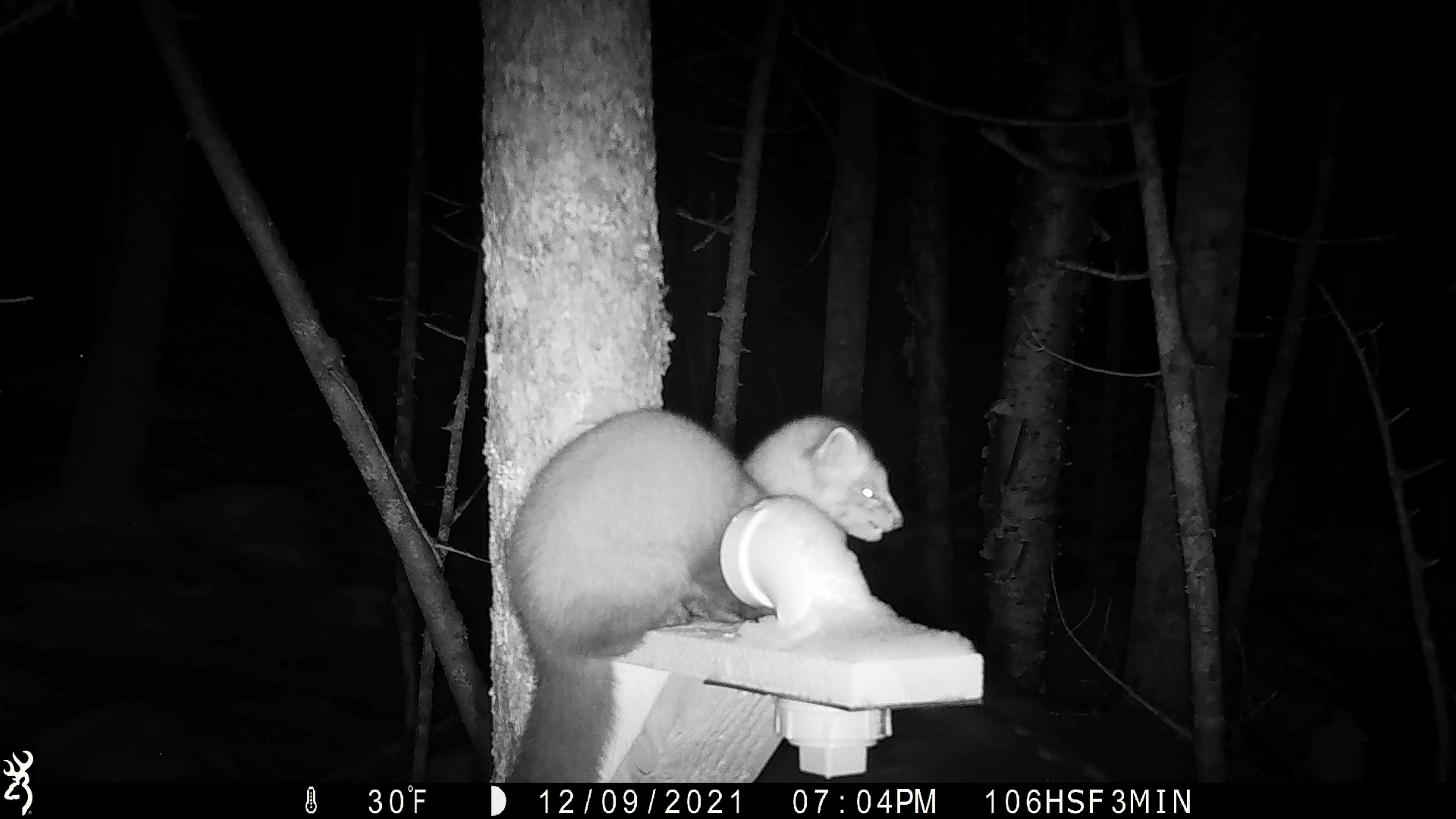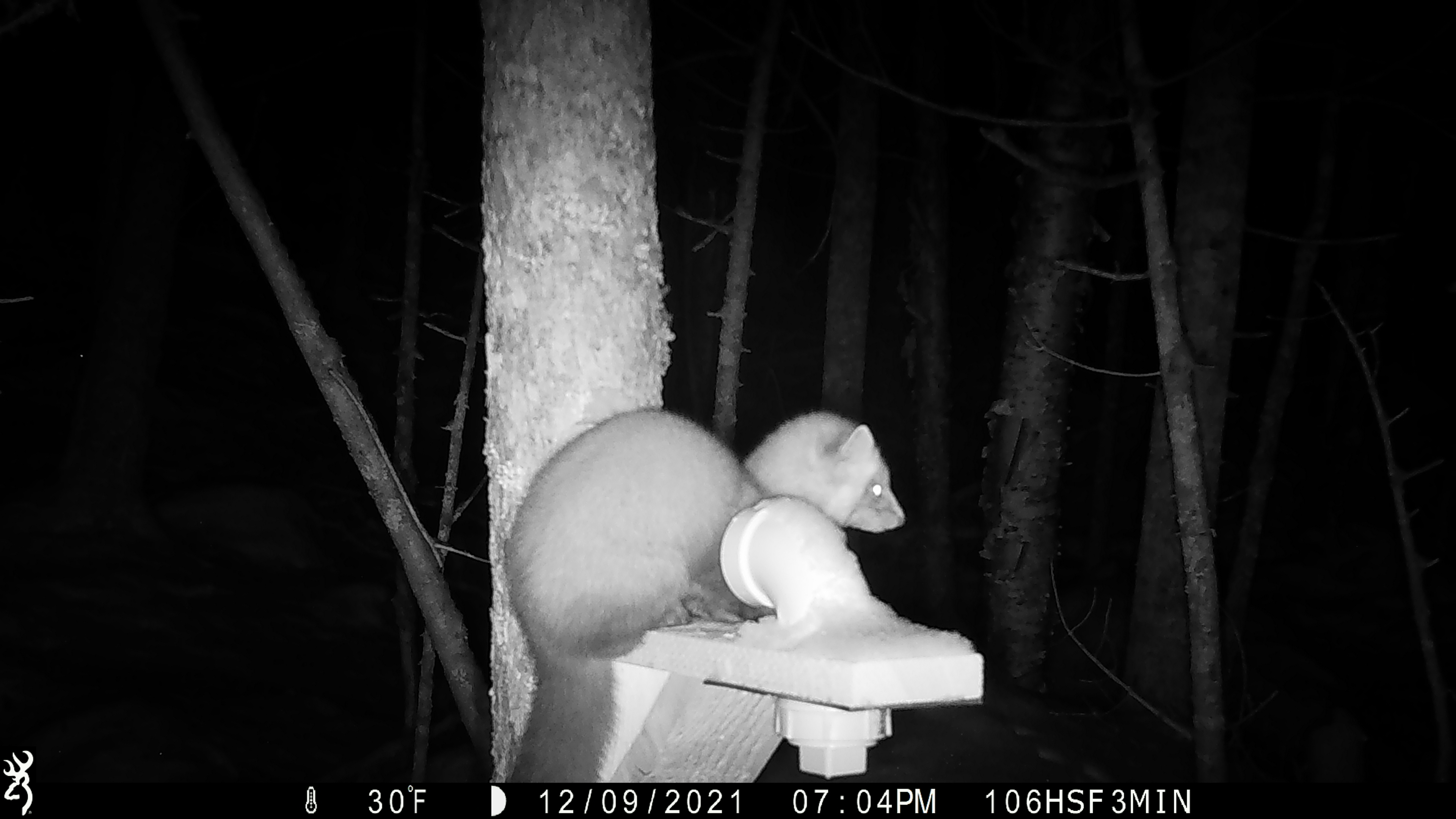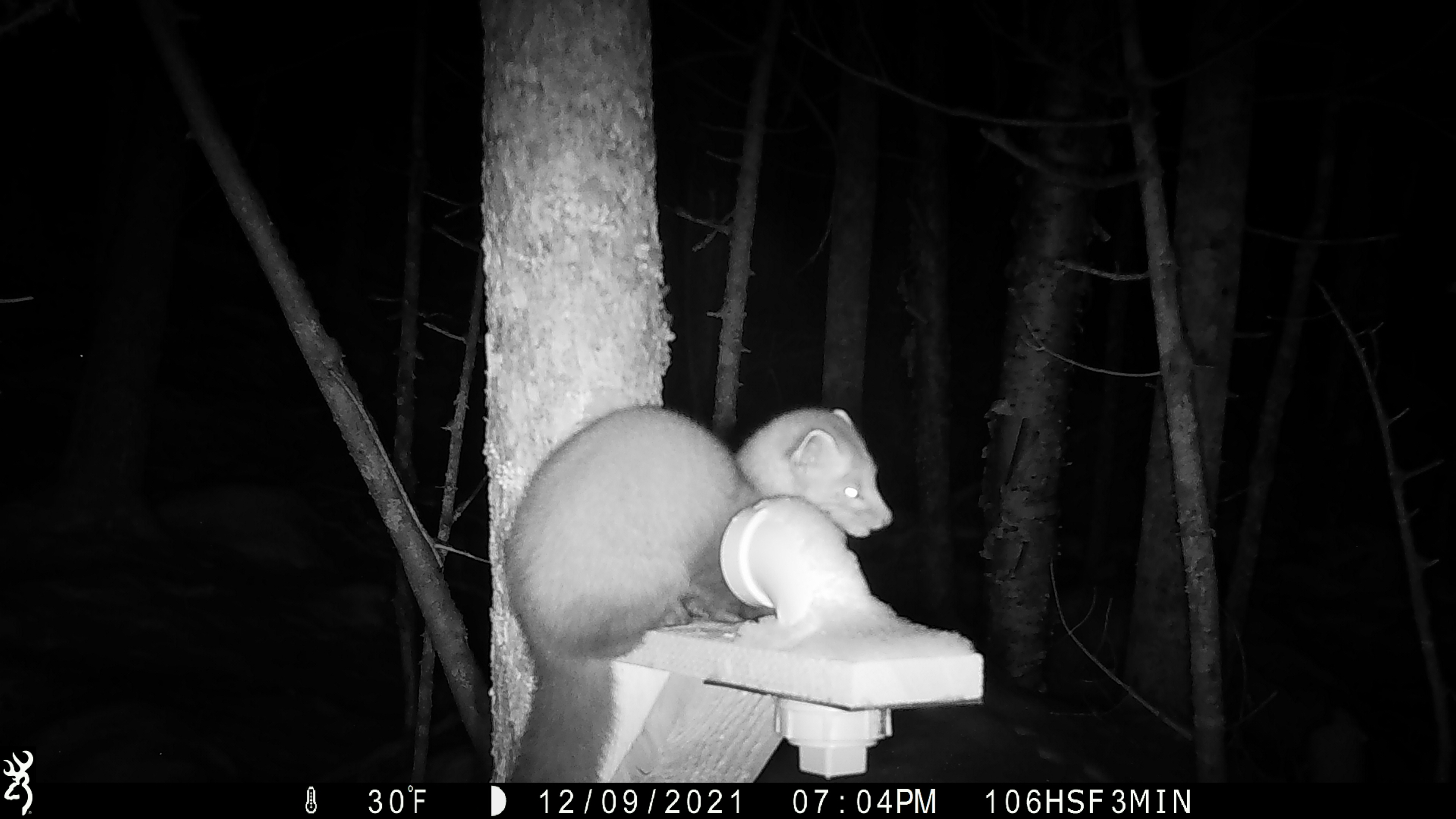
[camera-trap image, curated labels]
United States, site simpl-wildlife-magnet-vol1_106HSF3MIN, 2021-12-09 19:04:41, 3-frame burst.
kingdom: Animalia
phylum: Chordata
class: Mammalia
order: Carnivora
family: Mustelidae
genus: Martes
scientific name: Martes americana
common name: american marten